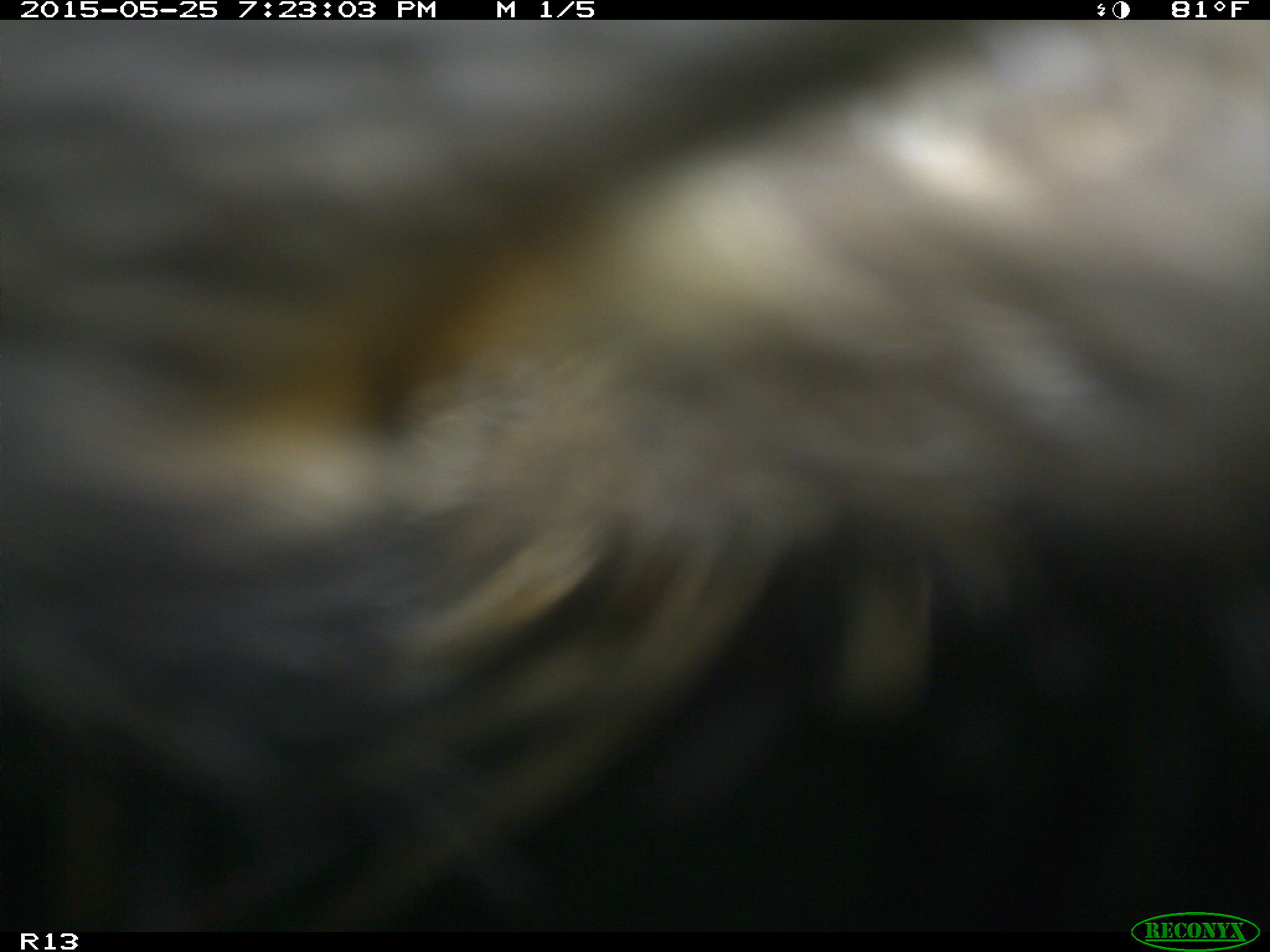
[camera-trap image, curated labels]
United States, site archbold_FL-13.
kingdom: Animalia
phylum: Chordata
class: Mammalia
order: Artiodactyla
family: Bovidae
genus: Bos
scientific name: Bos taurus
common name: domestic cow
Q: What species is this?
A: Bos taurus (domestic cow).